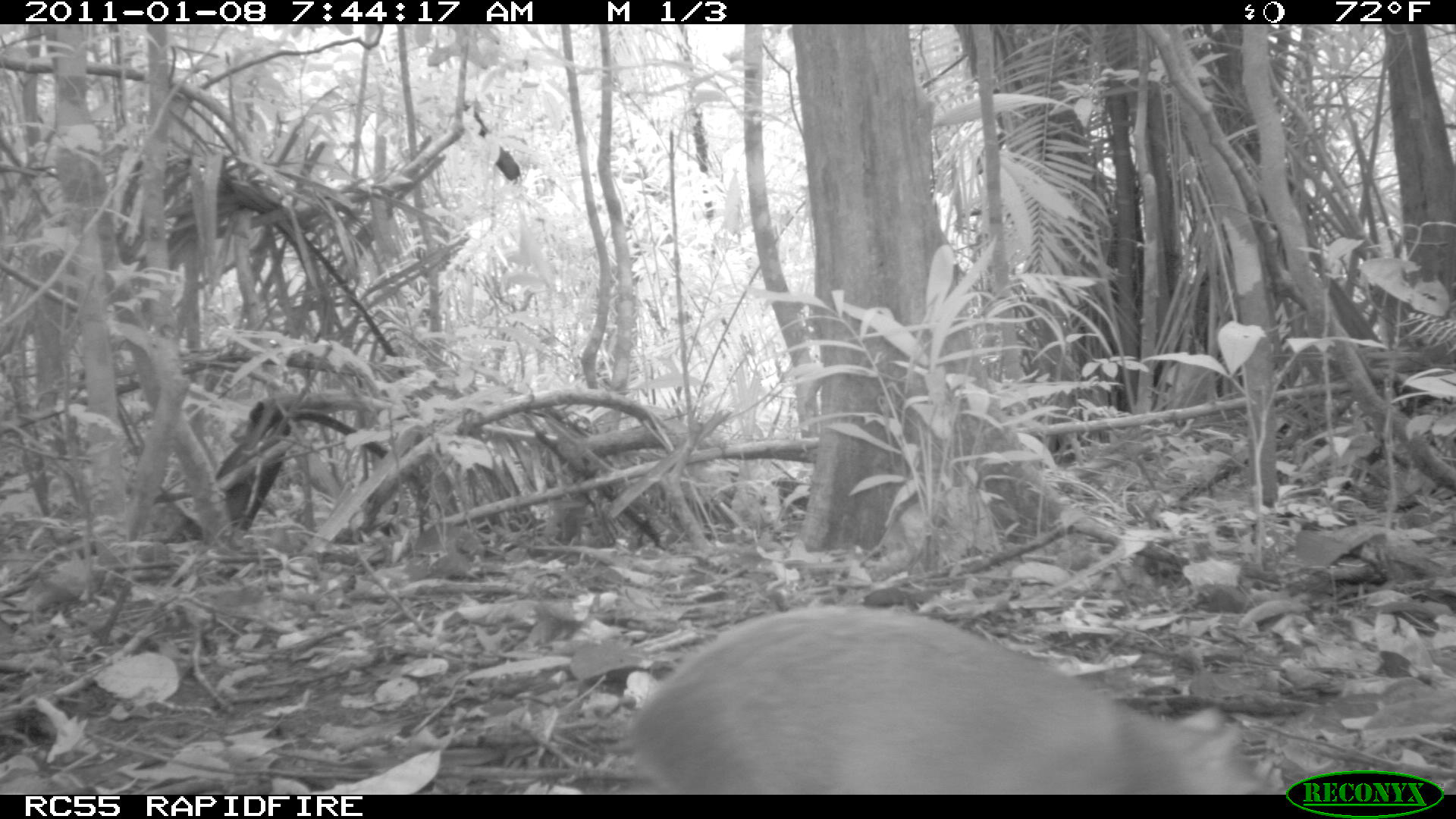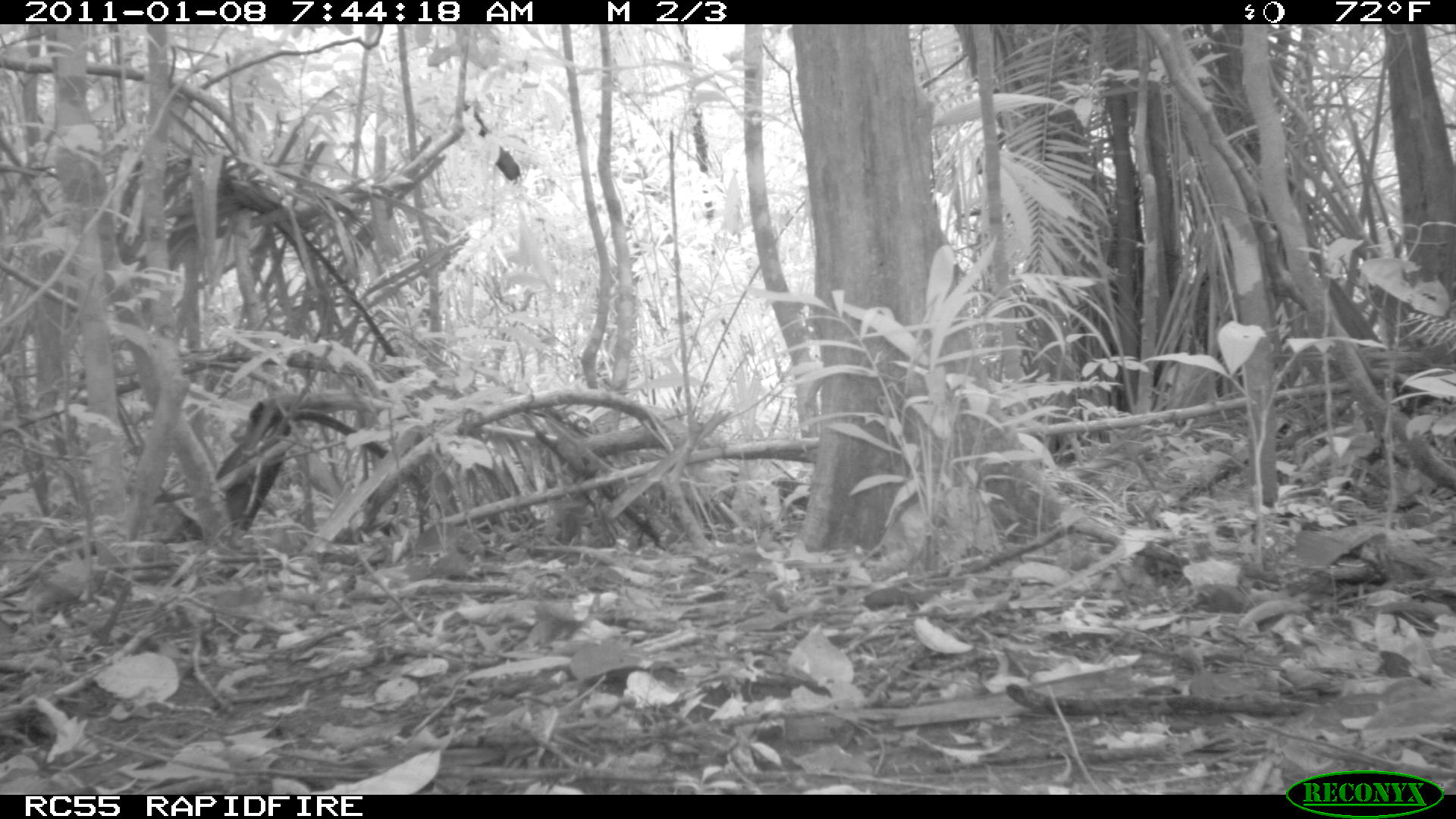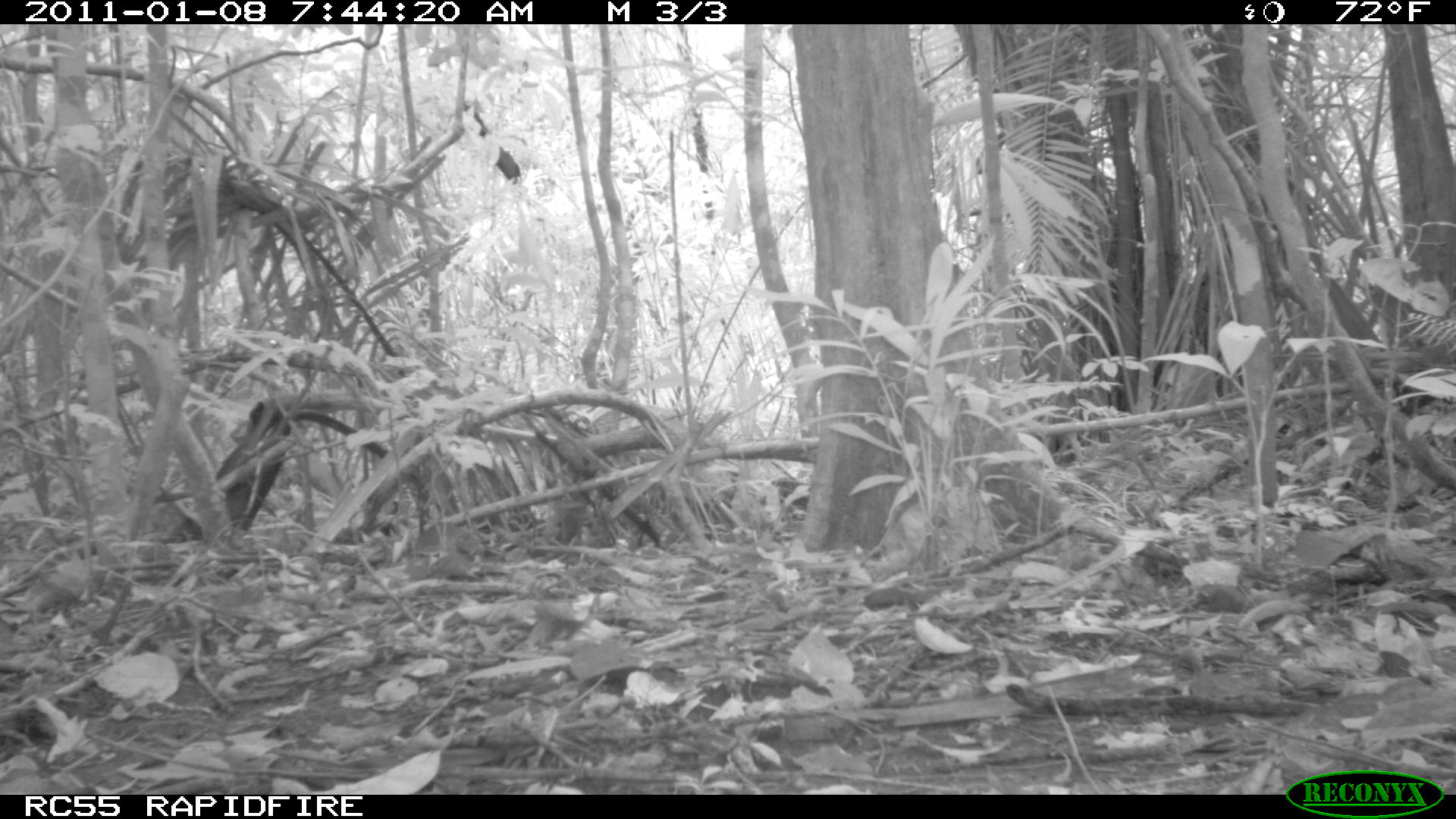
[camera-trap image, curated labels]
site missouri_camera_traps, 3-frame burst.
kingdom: Animalia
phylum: Chordata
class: Mammalia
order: Rodentia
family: Dasyproctidae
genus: Dasyprocta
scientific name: Dasyprocta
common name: agouti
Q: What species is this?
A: Agouti (Dasyprocta).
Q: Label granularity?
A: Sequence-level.